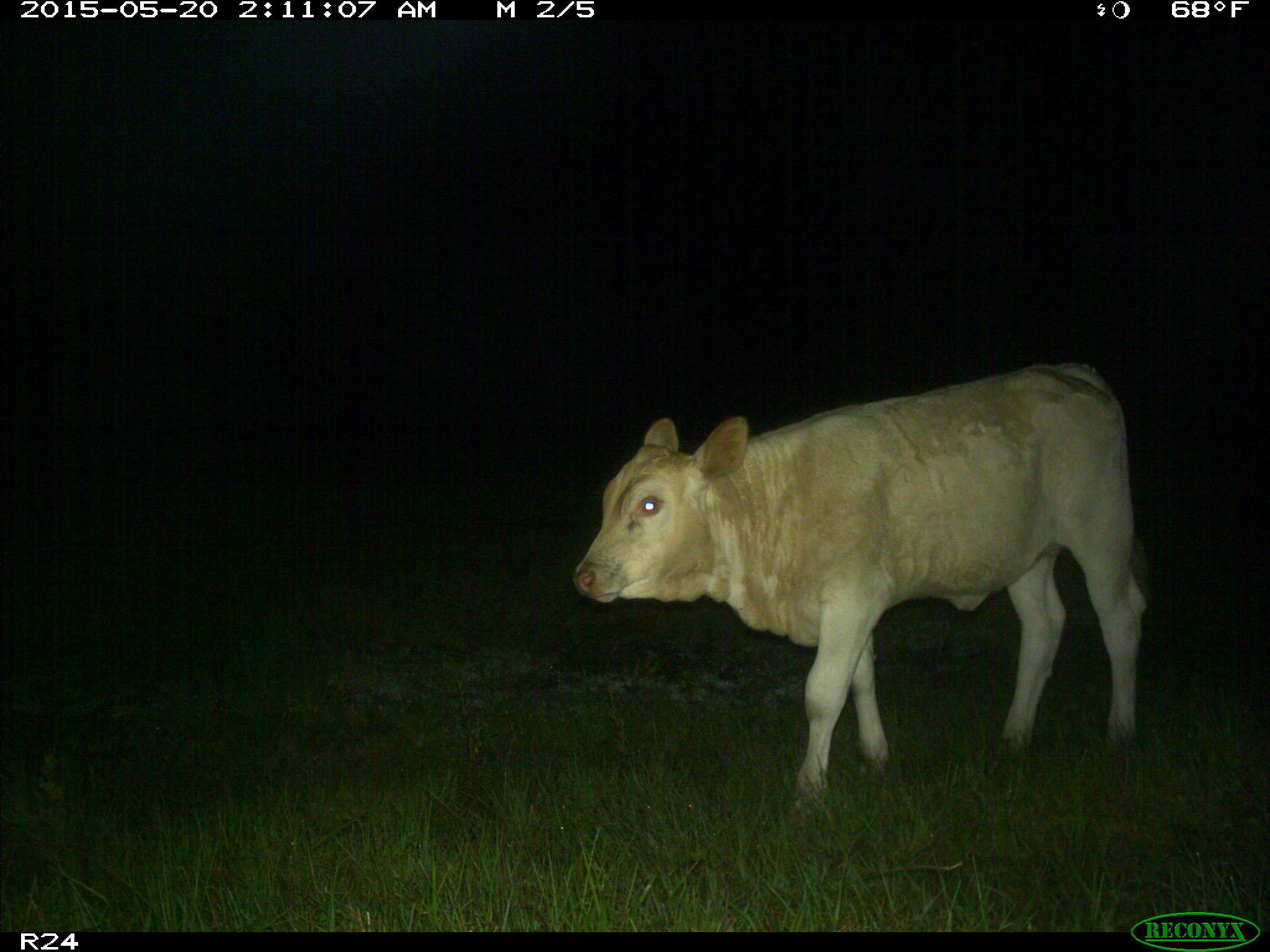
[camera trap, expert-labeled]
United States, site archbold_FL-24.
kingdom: Animalia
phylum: Chordata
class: Mammalia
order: Artiodactyla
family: Bovidae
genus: Bos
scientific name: Bos taurus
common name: domestic cow